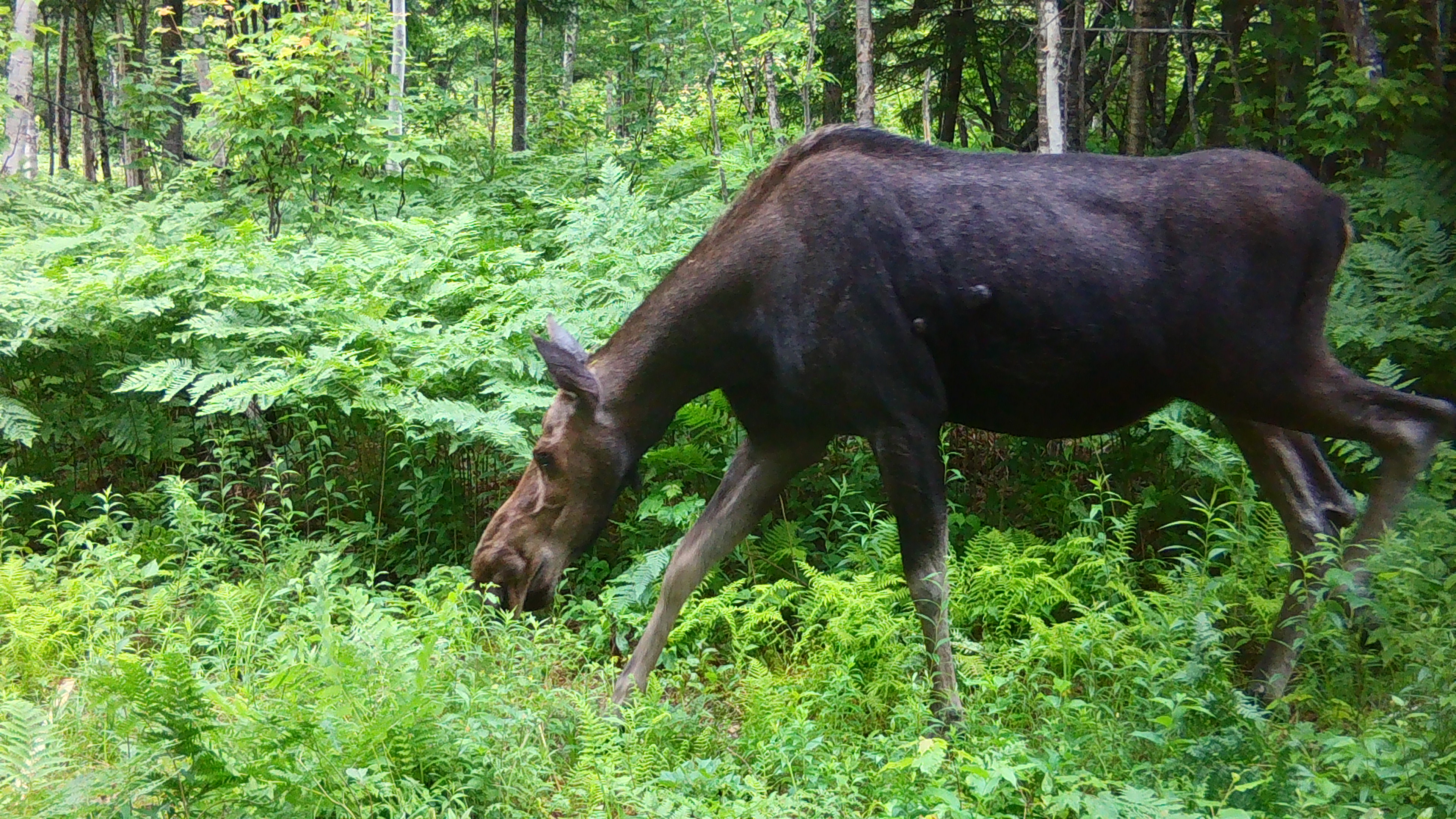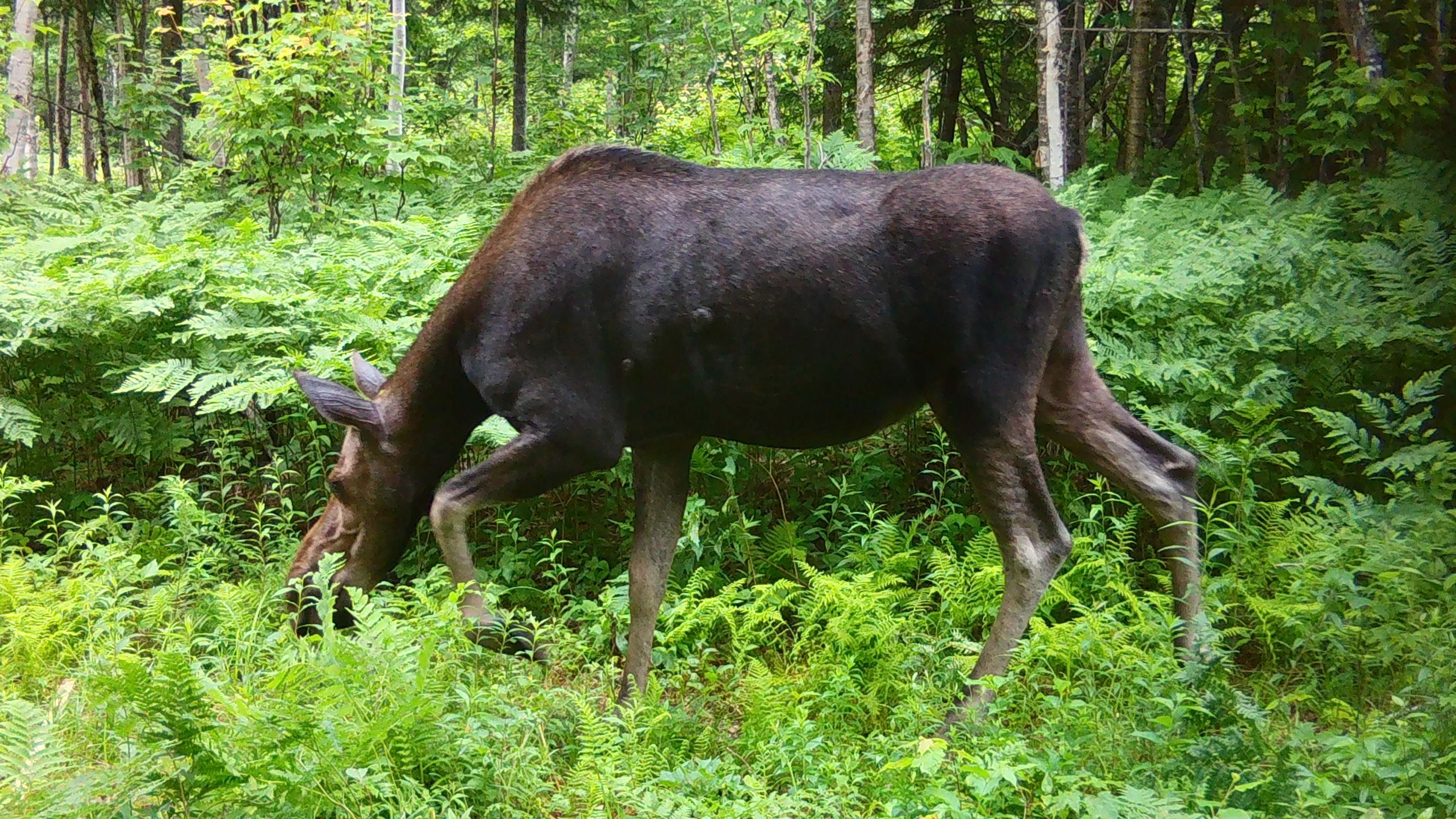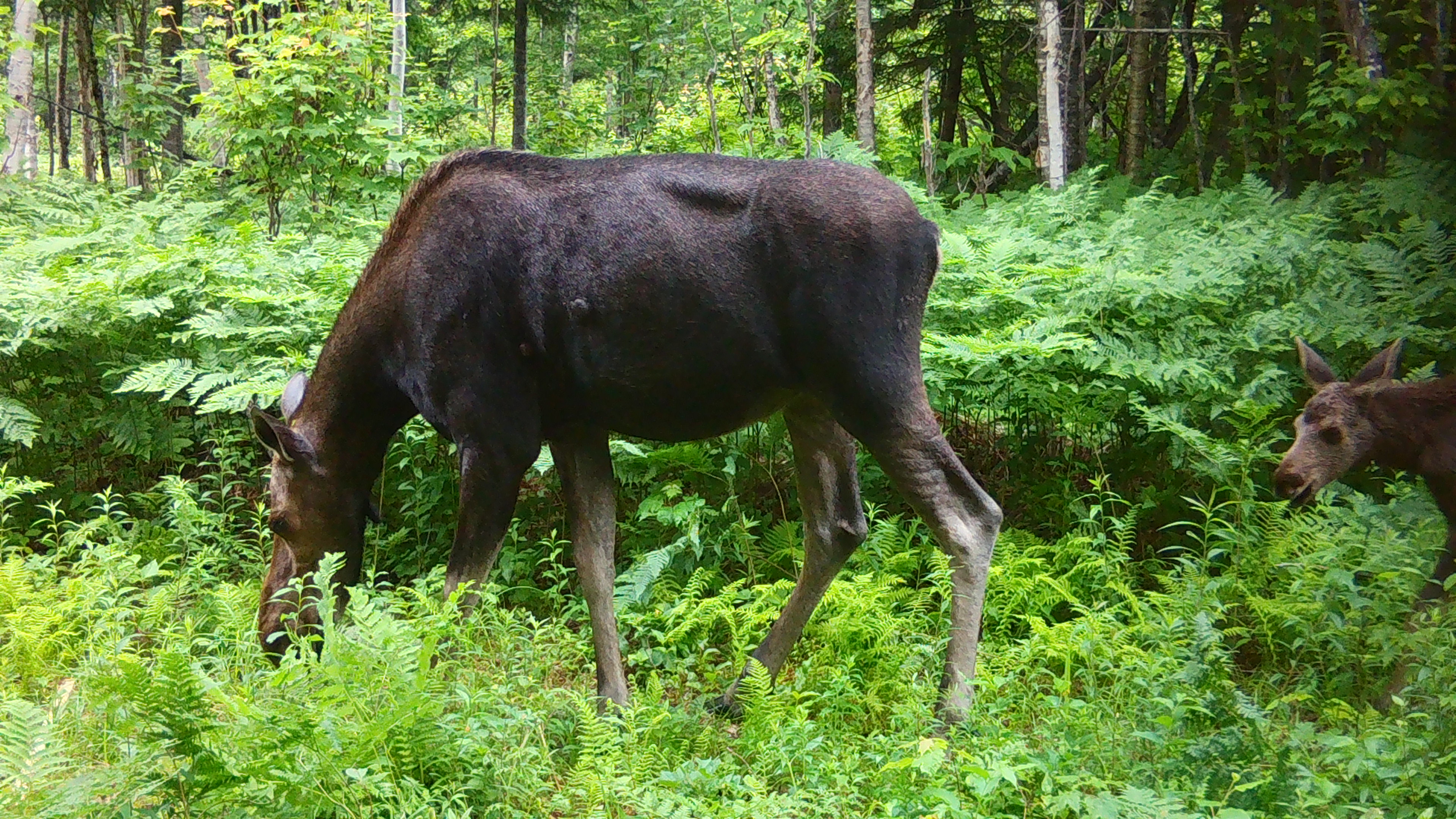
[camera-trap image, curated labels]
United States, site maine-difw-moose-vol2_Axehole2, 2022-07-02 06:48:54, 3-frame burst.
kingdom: Animalia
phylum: Chordata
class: Mammalia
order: Artiodactyla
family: Cervidae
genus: Alces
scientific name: Alces alces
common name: moose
Moose (Alces alces).